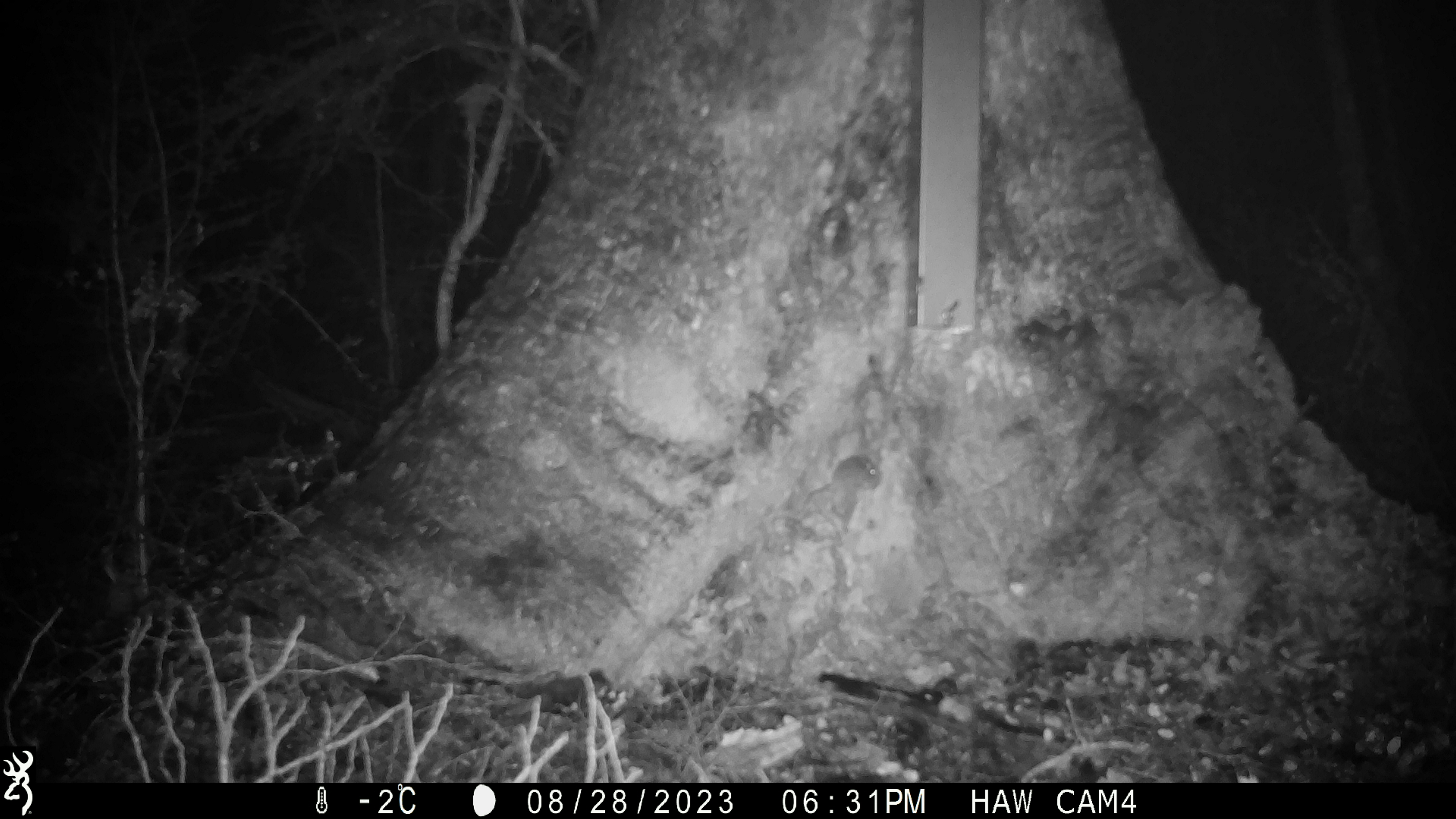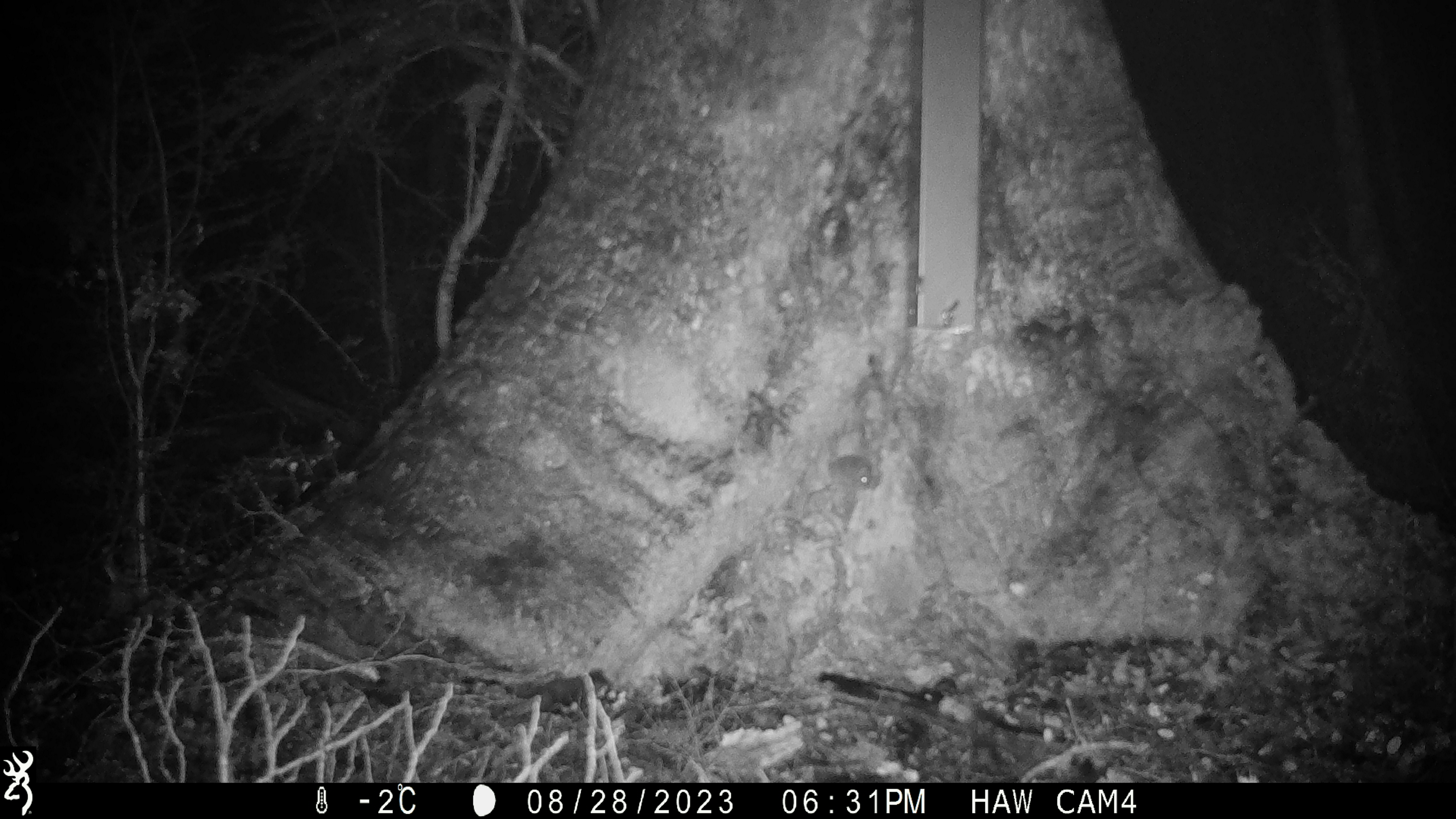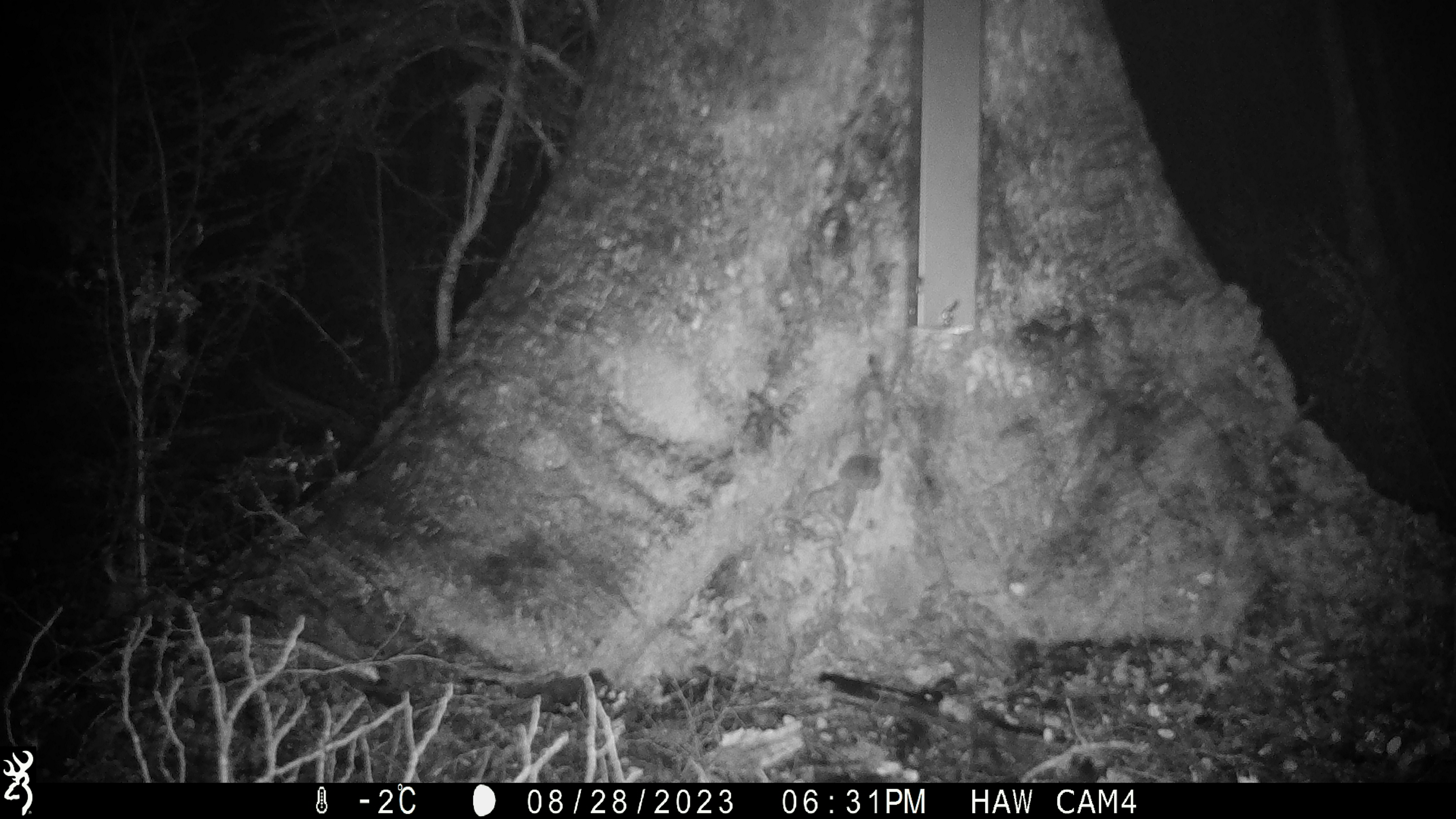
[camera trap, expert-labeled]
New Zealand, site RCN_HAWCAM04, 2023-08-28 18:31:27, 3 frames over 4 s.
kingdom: Animalia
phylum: Chordata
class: Mammalia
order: Rodentia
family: Muridae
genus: Mus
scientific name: Mus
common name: mouse